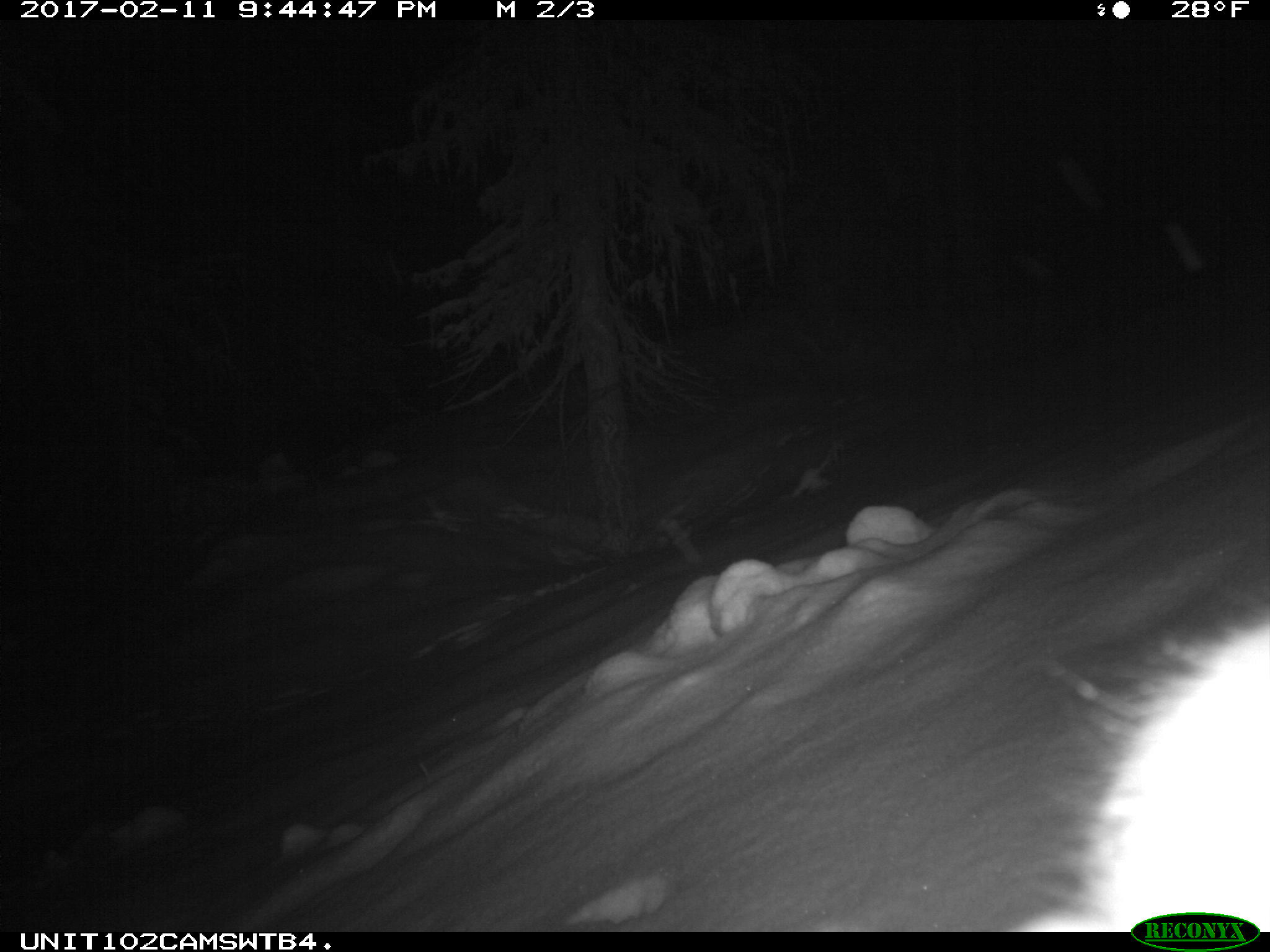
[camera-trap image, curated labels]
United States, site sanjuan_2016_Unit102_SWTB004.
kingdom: Animalia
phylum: Chordata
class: Mammalia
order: Lagomorpha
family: Leporidae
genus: Lepus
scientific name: Lepus americanus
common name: snowshoe hare